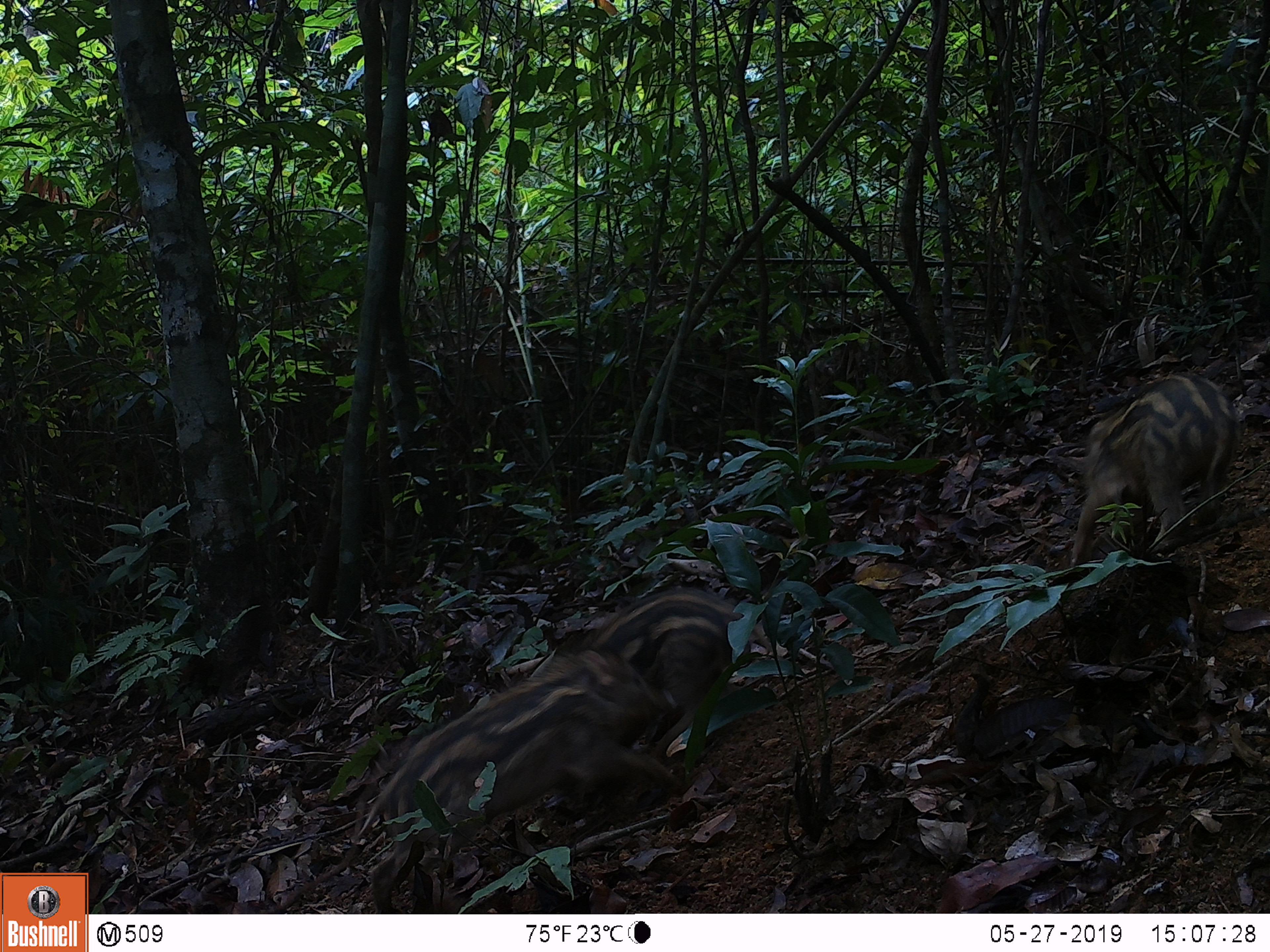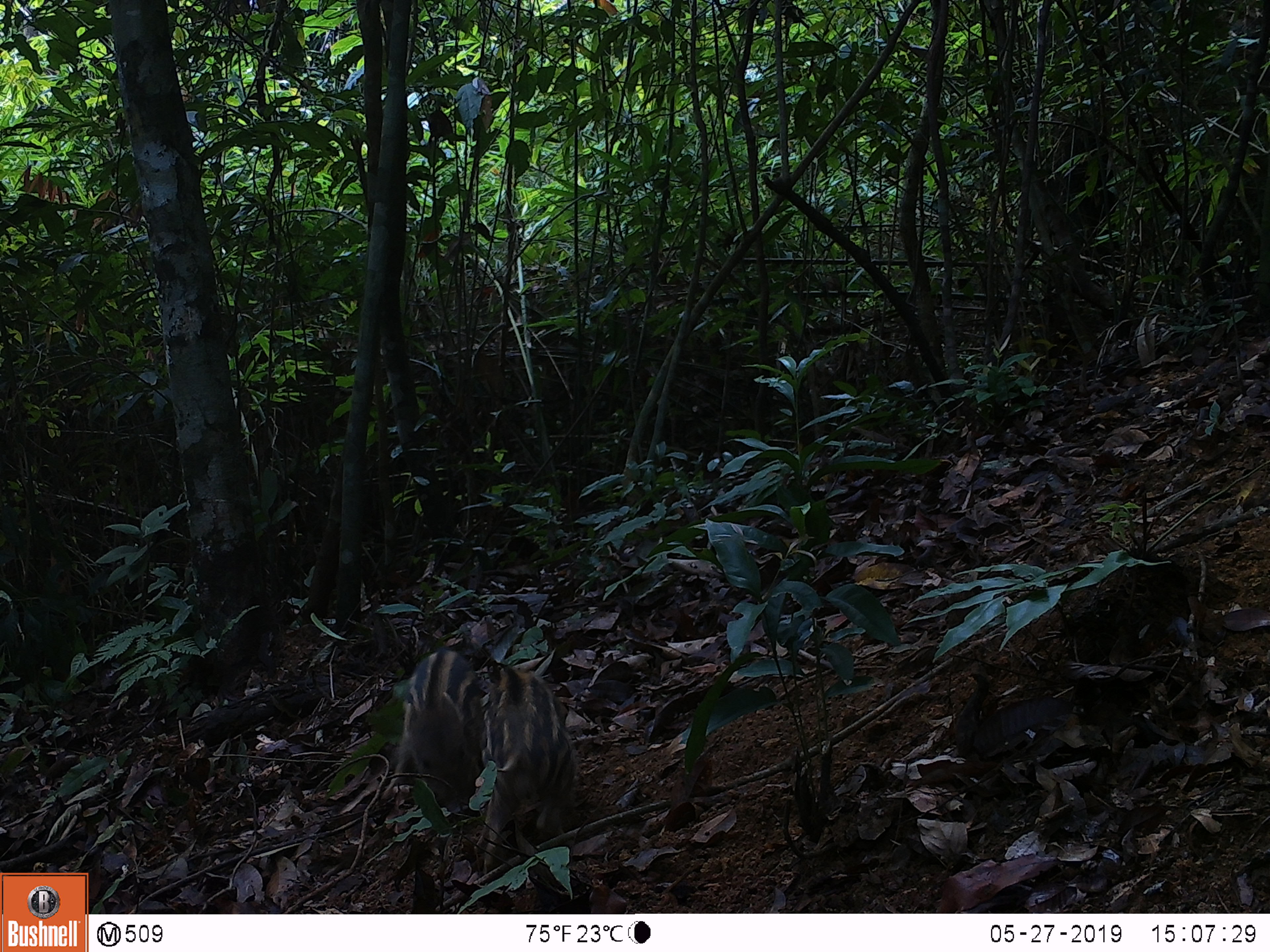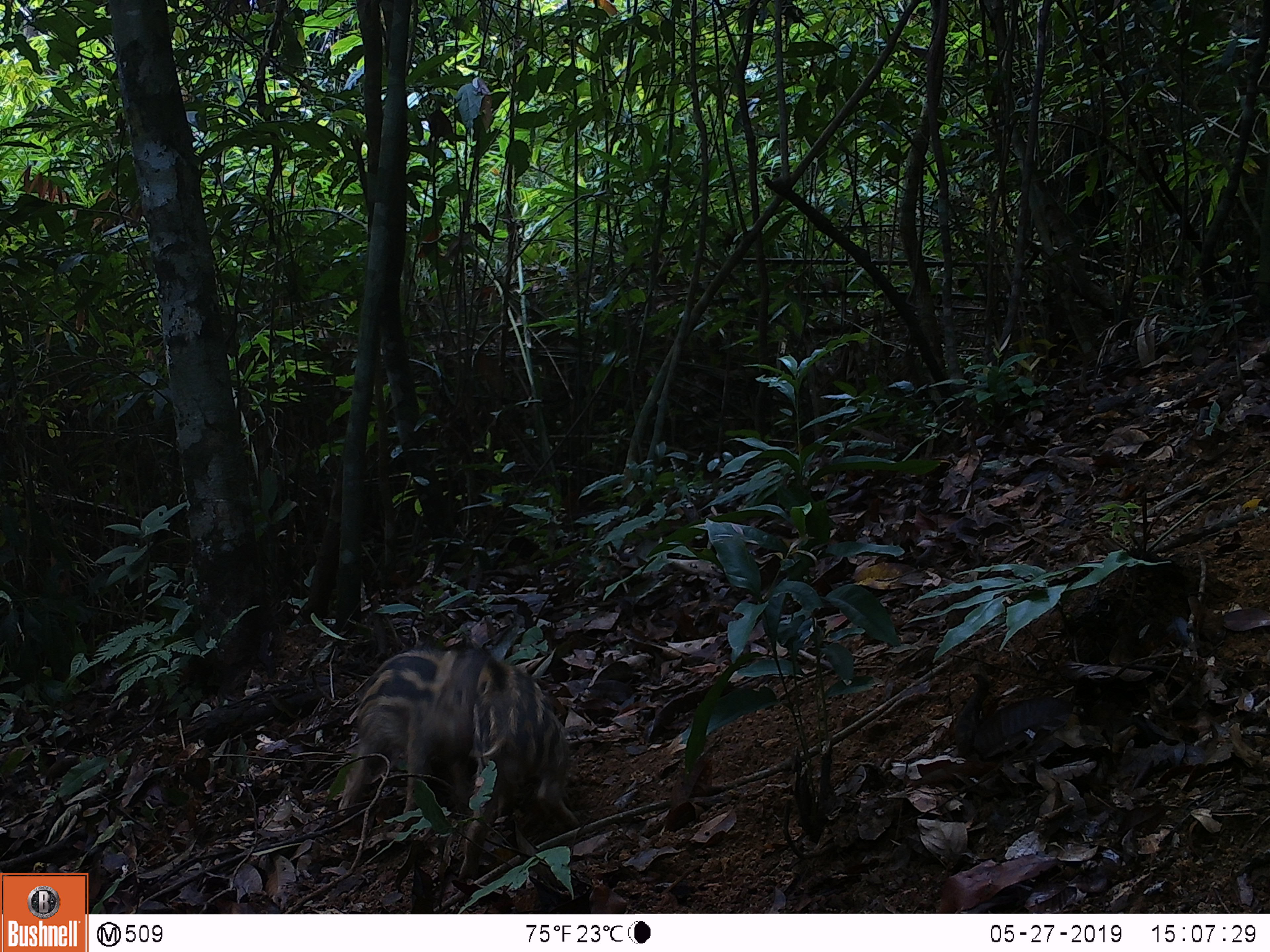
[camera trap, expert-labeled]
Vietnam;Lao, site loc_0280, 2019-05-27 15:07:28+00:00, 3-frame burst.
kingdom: Animalia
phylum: Chordata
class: Mammalia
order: Artiodactyla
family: Suidae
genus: Sus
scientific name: Sus scrofa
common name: eurasian wild pig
Eurasian wild pig (Sus scrofa). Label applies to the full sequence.